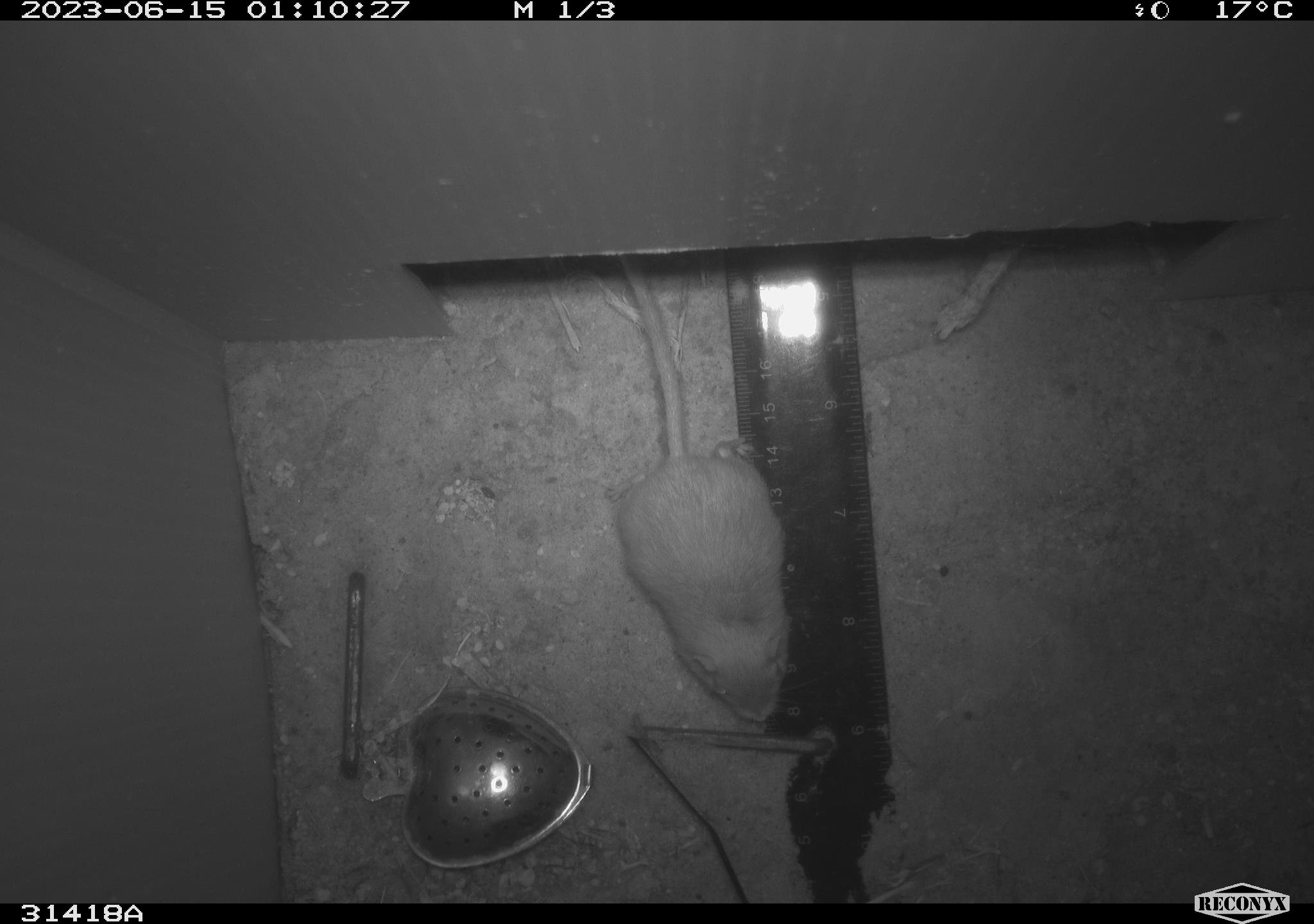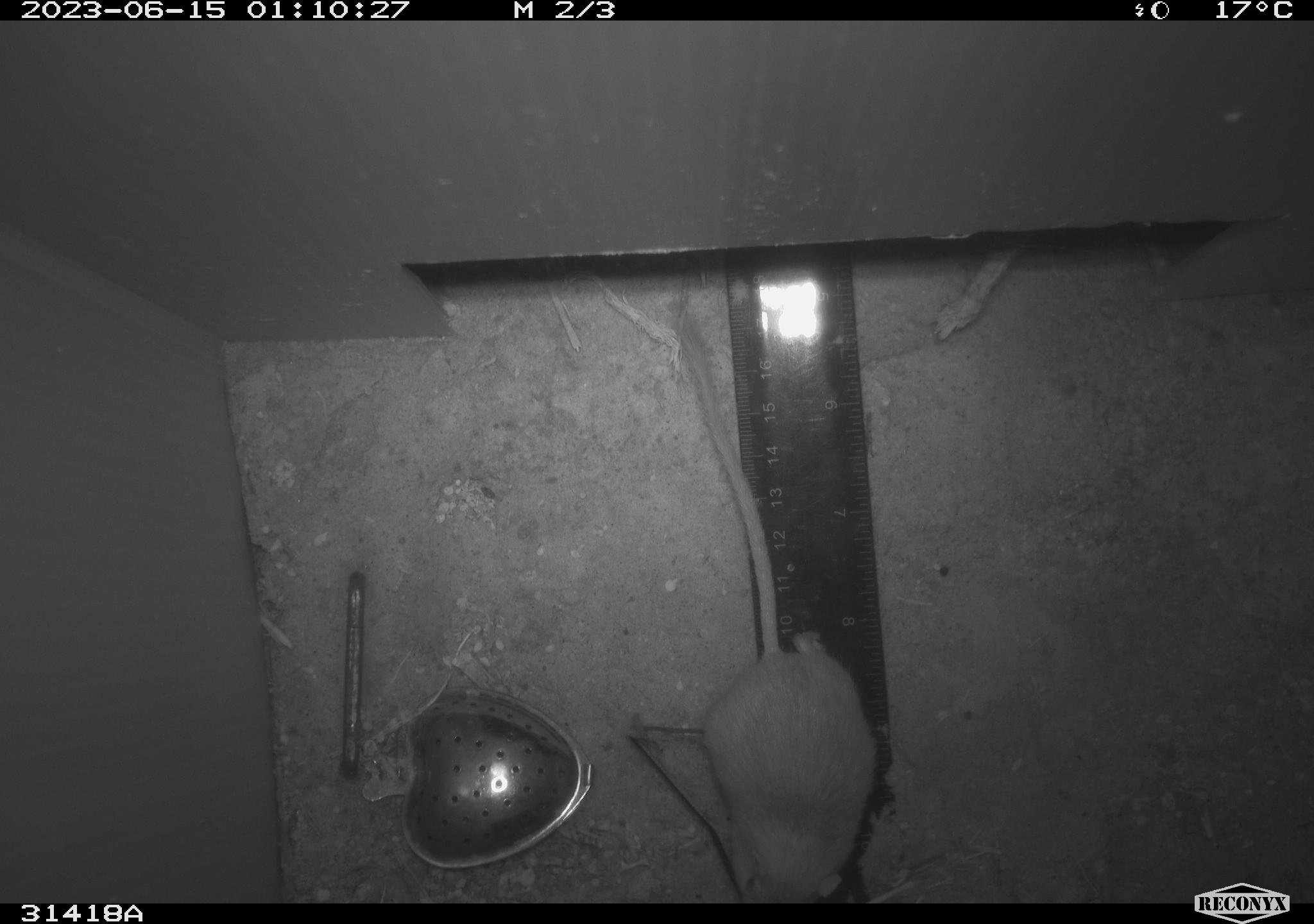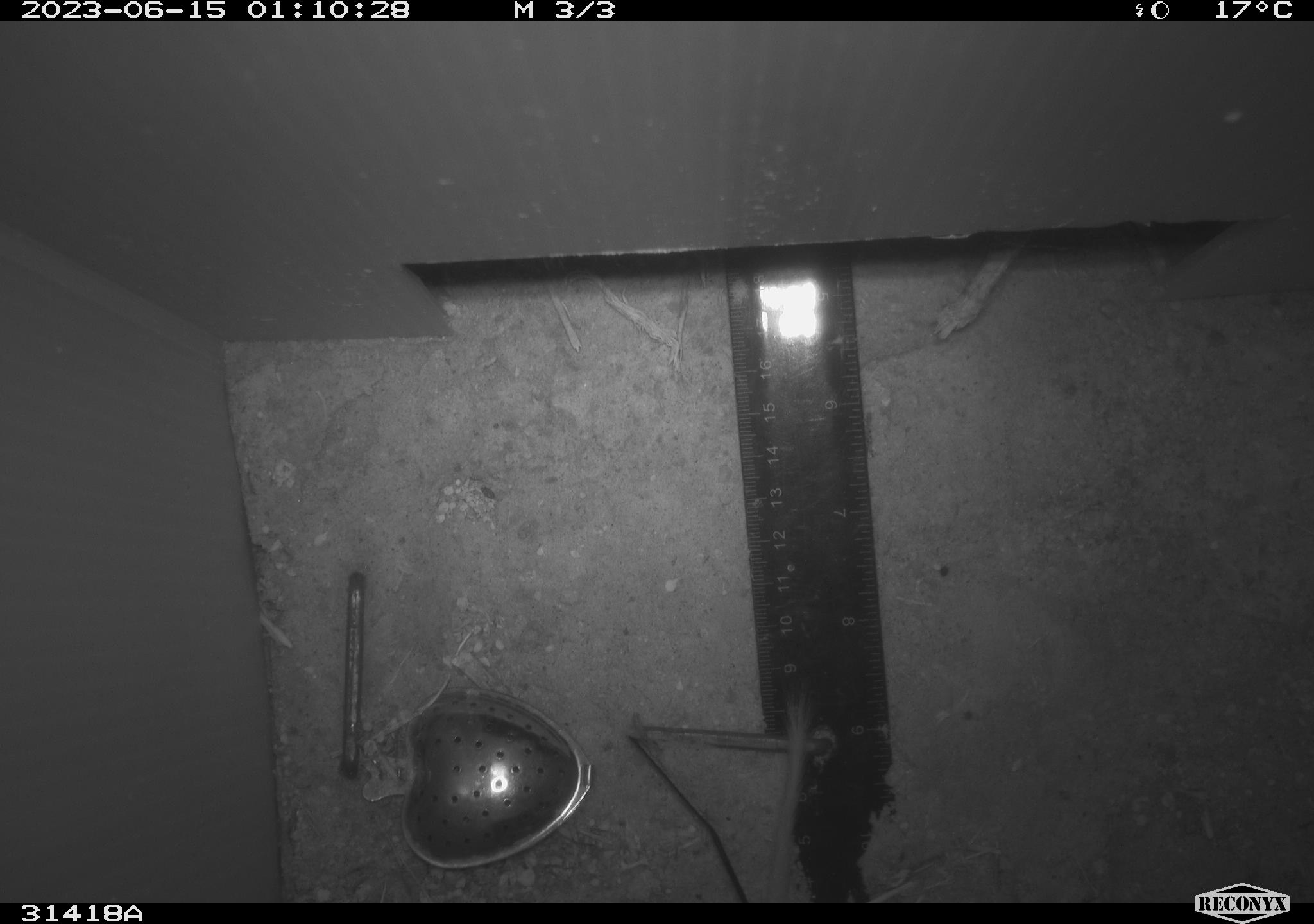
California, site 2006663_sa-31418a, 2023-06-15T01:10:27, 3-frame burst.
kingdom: Animalia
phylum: Chordata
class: Mammalia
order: Rodentia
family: Heteromyidae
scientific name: Heteromyidae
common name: kangaroo rats and pocket mice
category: heteromyidae family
Heteromyidae family (kangaroo rats and pocket mice) (Heteromyidae).